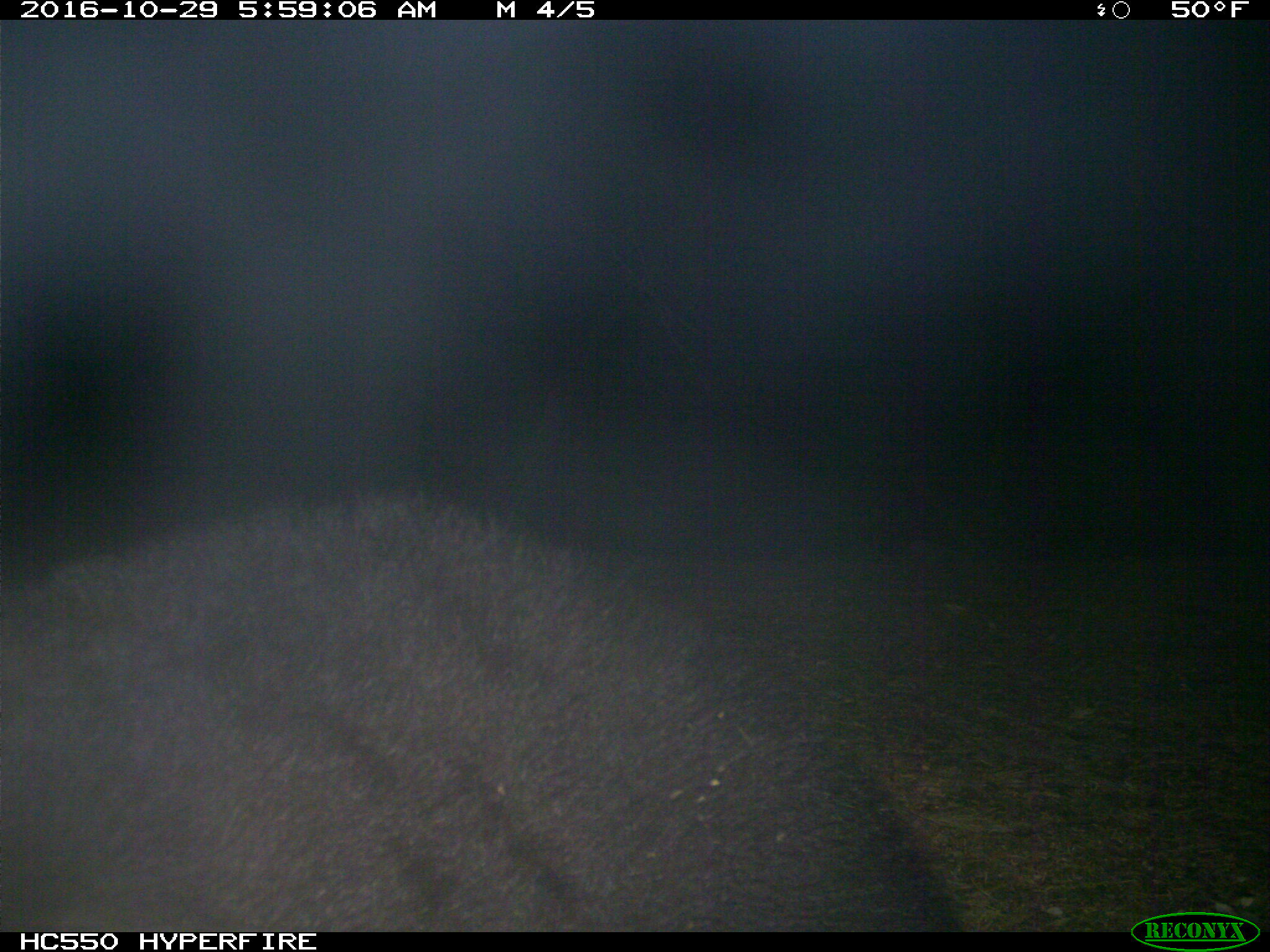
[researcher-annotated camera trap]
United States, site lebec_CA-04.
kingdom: Animalia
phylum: Chordata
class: Mammalia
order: Carnivora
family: Ursidae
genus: Ursus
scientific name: Ursus americanus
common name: american black bear